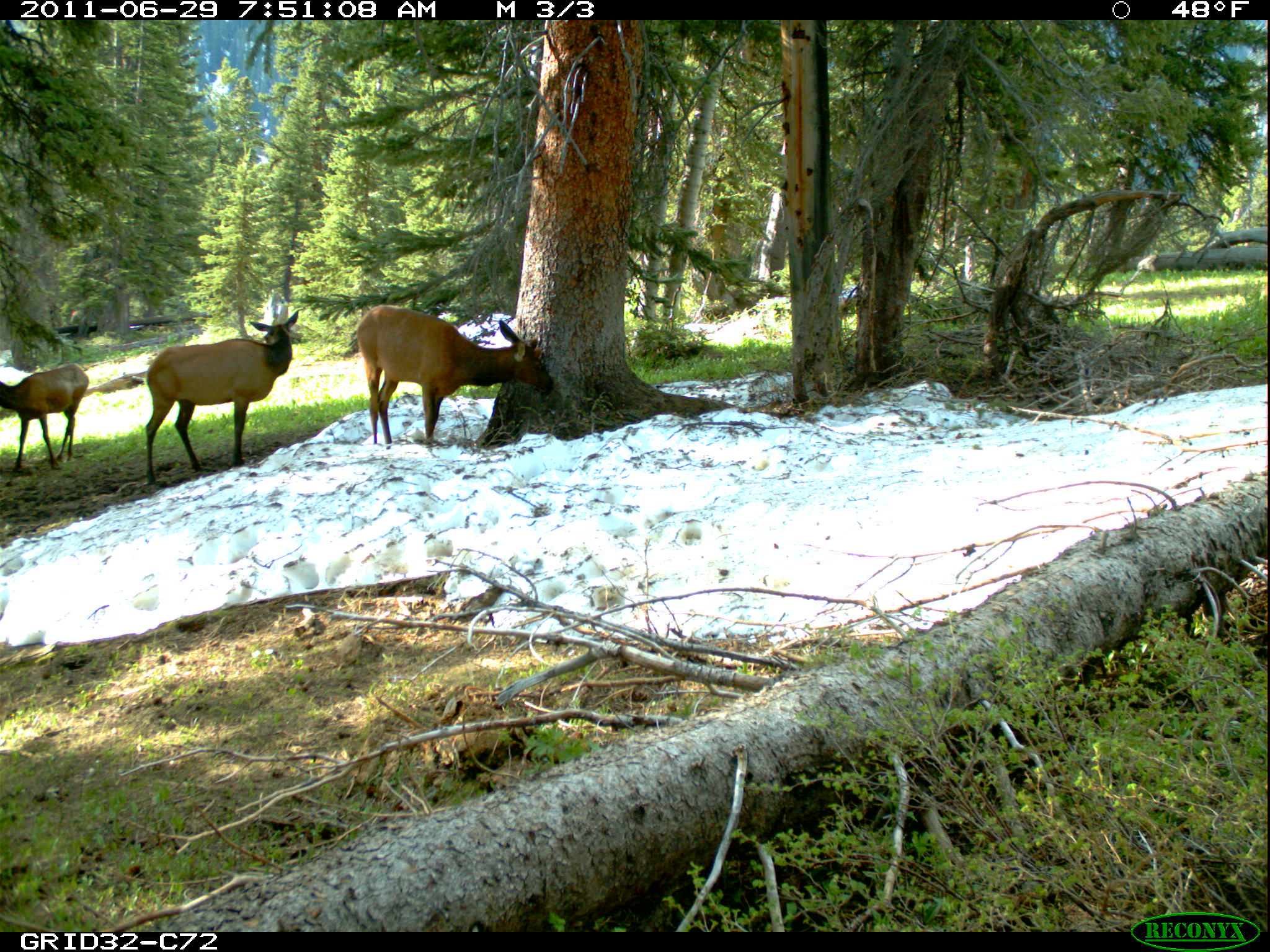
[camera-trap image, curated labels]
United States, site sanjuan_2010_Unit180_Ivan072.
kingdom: Animalia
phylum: Chordata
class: Mammalia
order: Artiodactyla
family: Cervidae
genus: Cervus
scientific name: Cervus elaphus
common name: red deer